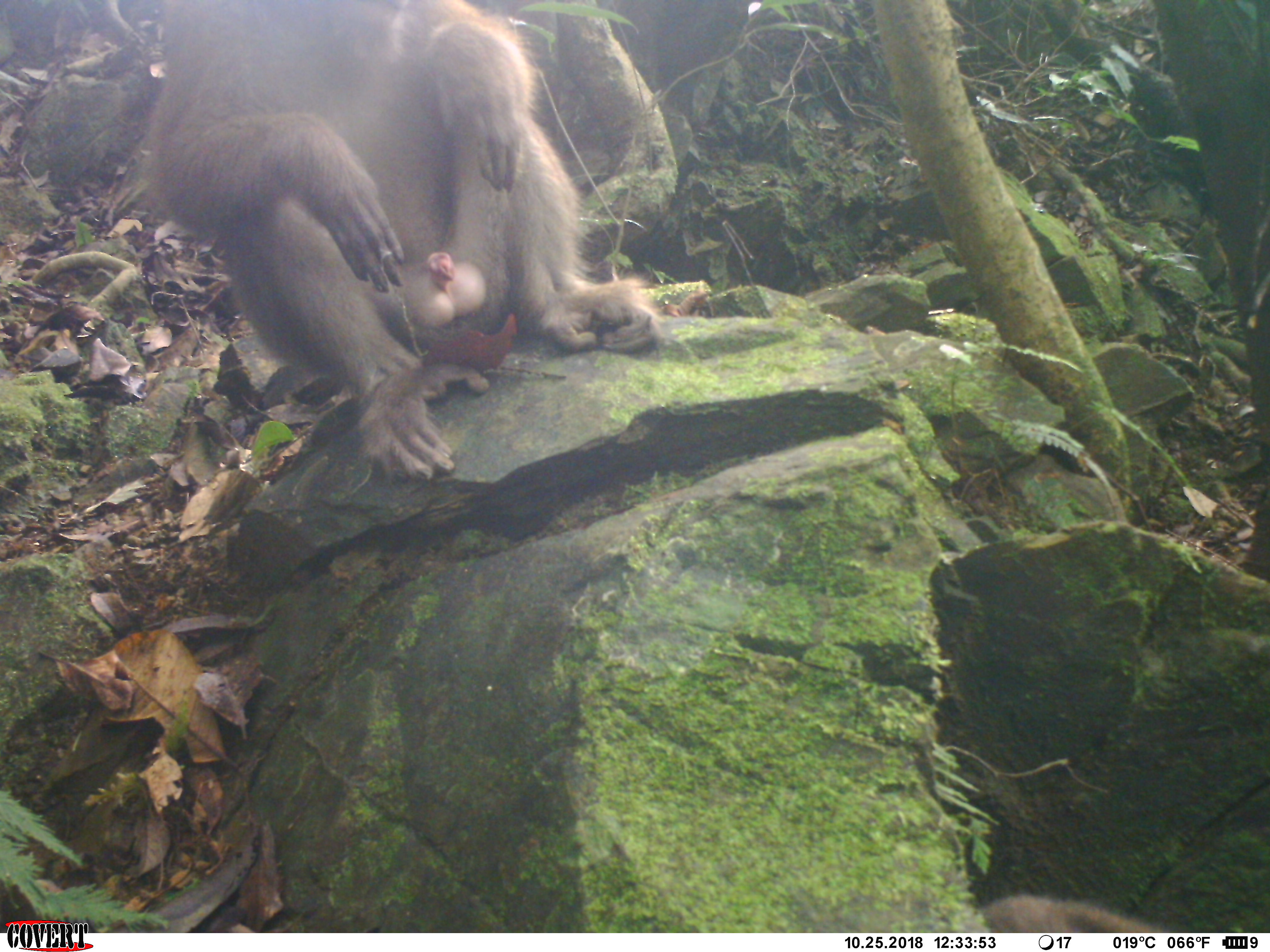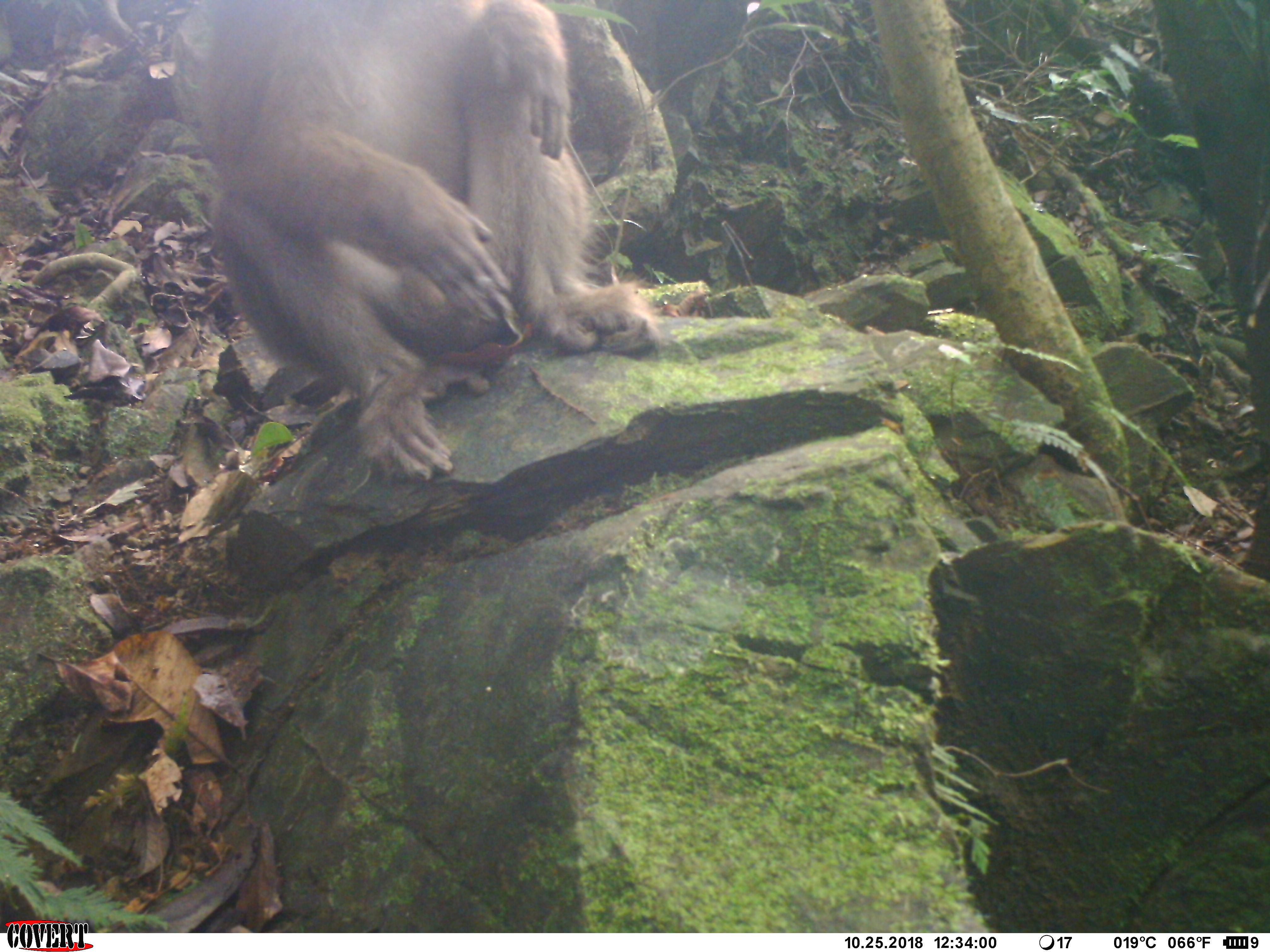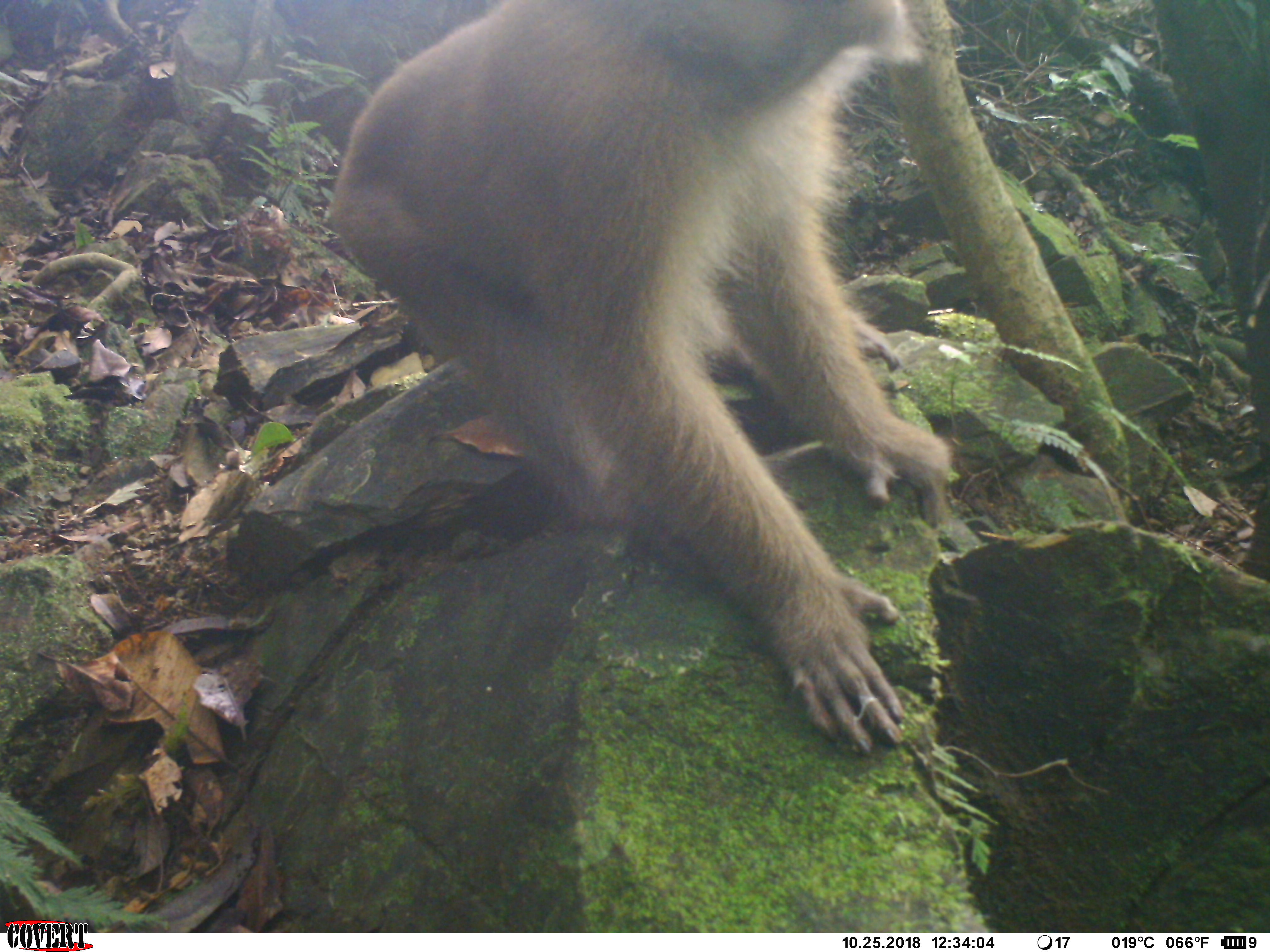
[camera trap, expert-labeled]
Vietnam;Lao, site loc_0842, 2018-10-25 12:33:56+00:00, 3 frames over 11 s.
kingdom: Animalia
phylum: Chordata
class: Mammalia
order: Primates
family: Cercopithecidae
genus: Macaca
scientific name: Macaca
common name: macaque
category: macaque not stump tailed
Macaque not stump tailed (macaque) (Macaca). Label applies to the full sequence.